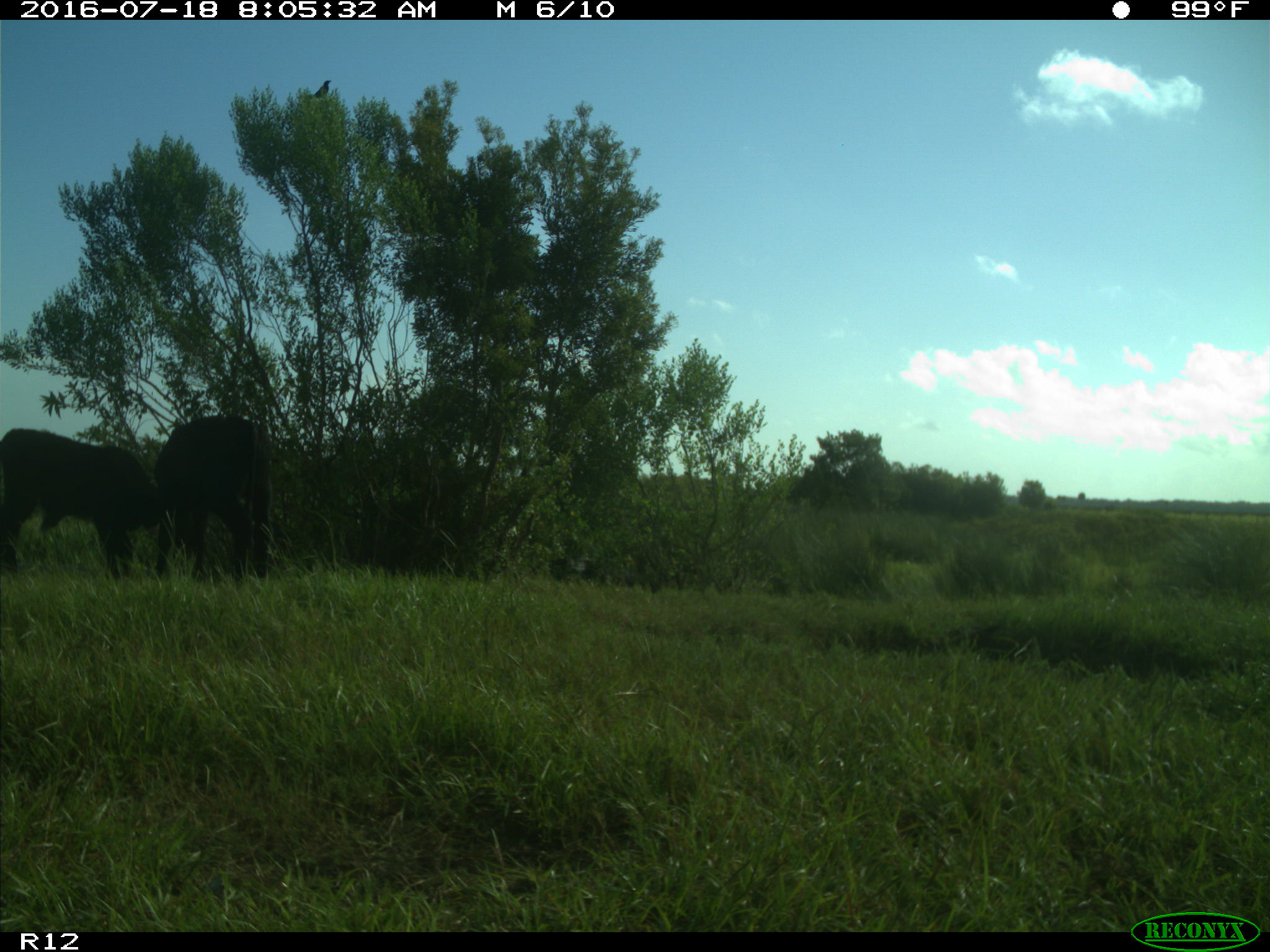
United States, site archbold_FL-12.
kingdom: Animalia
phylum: Chordata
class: Mammalia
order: Artiodactyla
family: Bovidae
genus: Bos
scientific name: Bos taurus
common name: domestic cow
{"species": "Bos taurus (domestic cow)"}